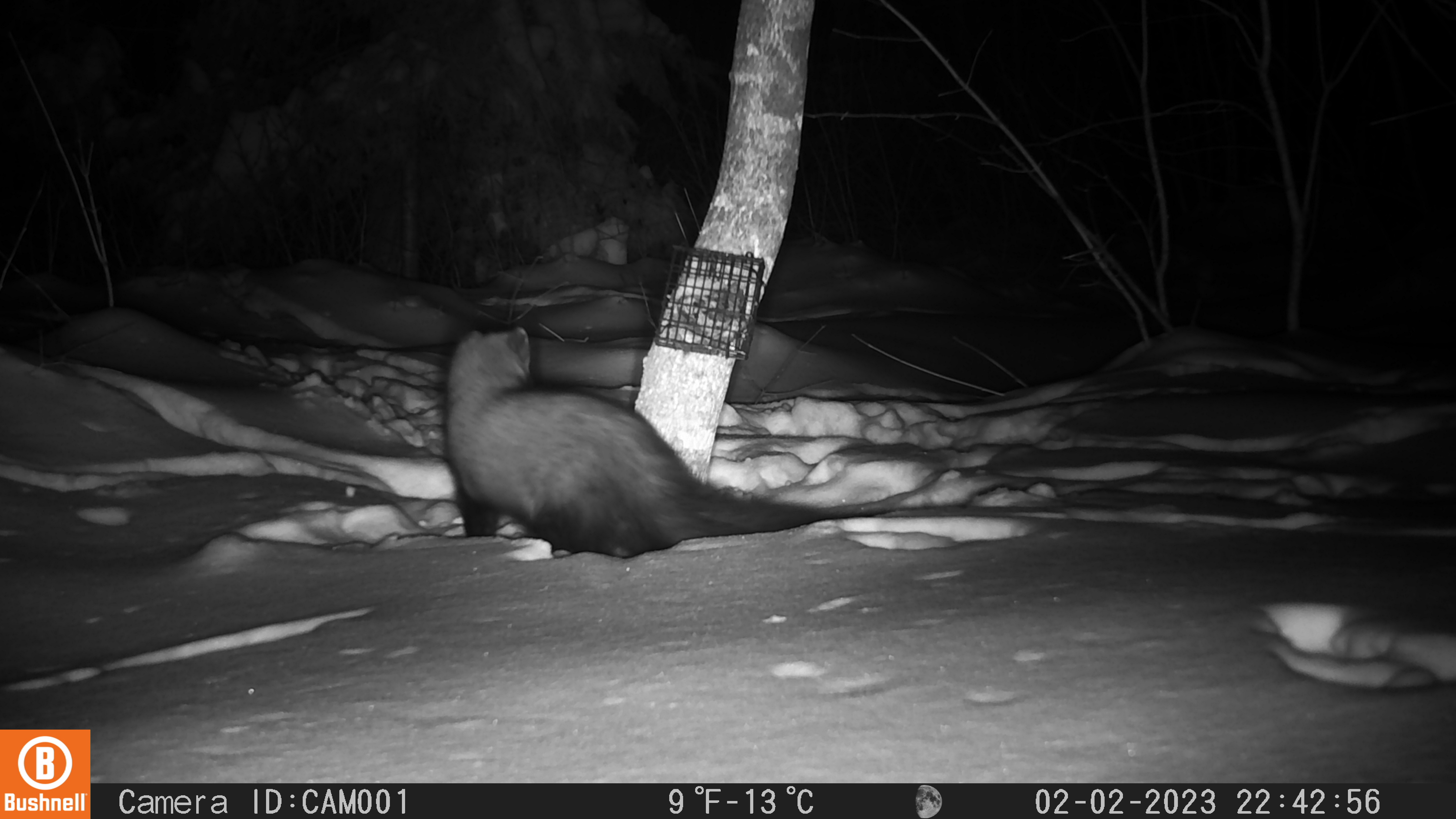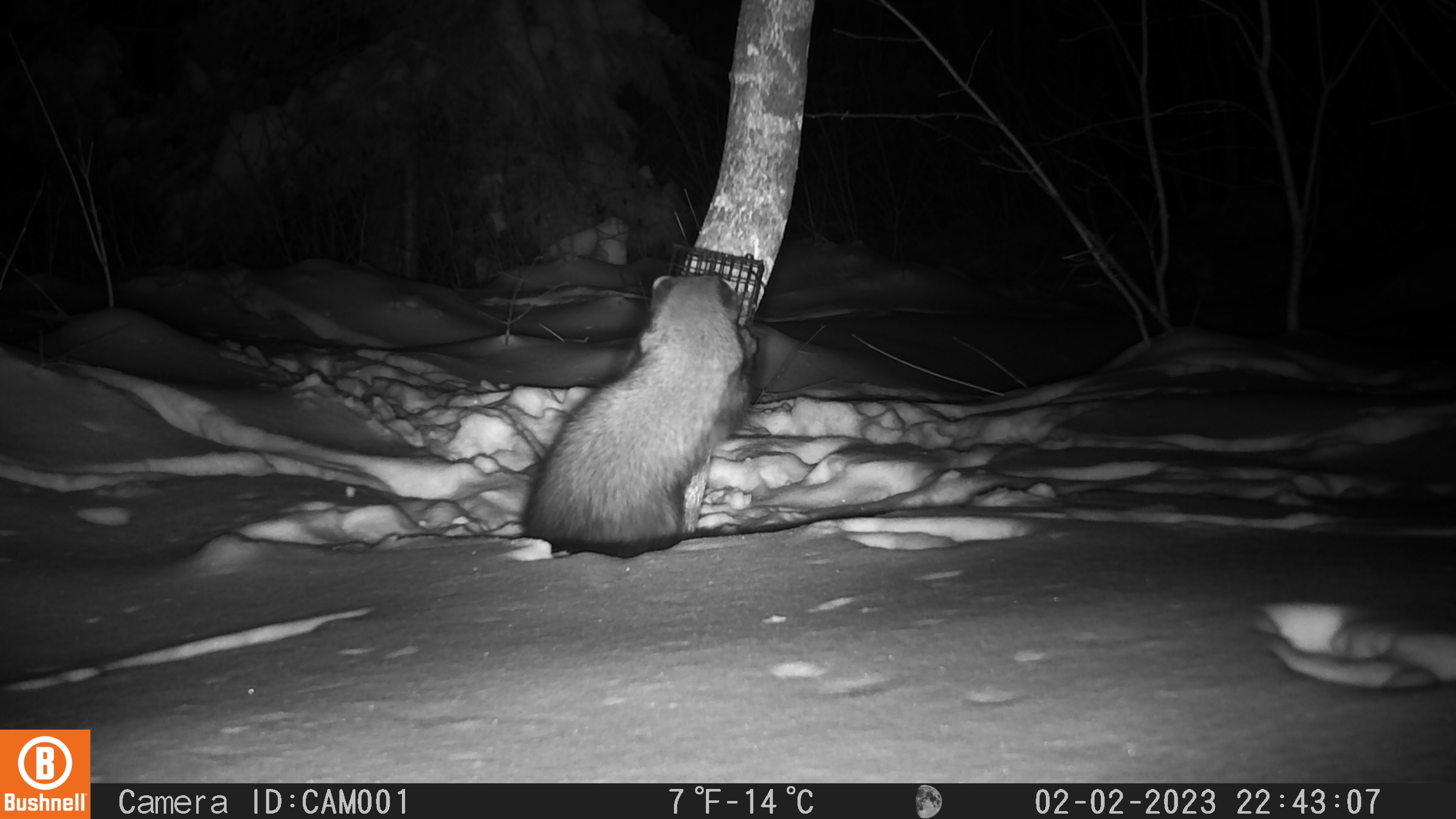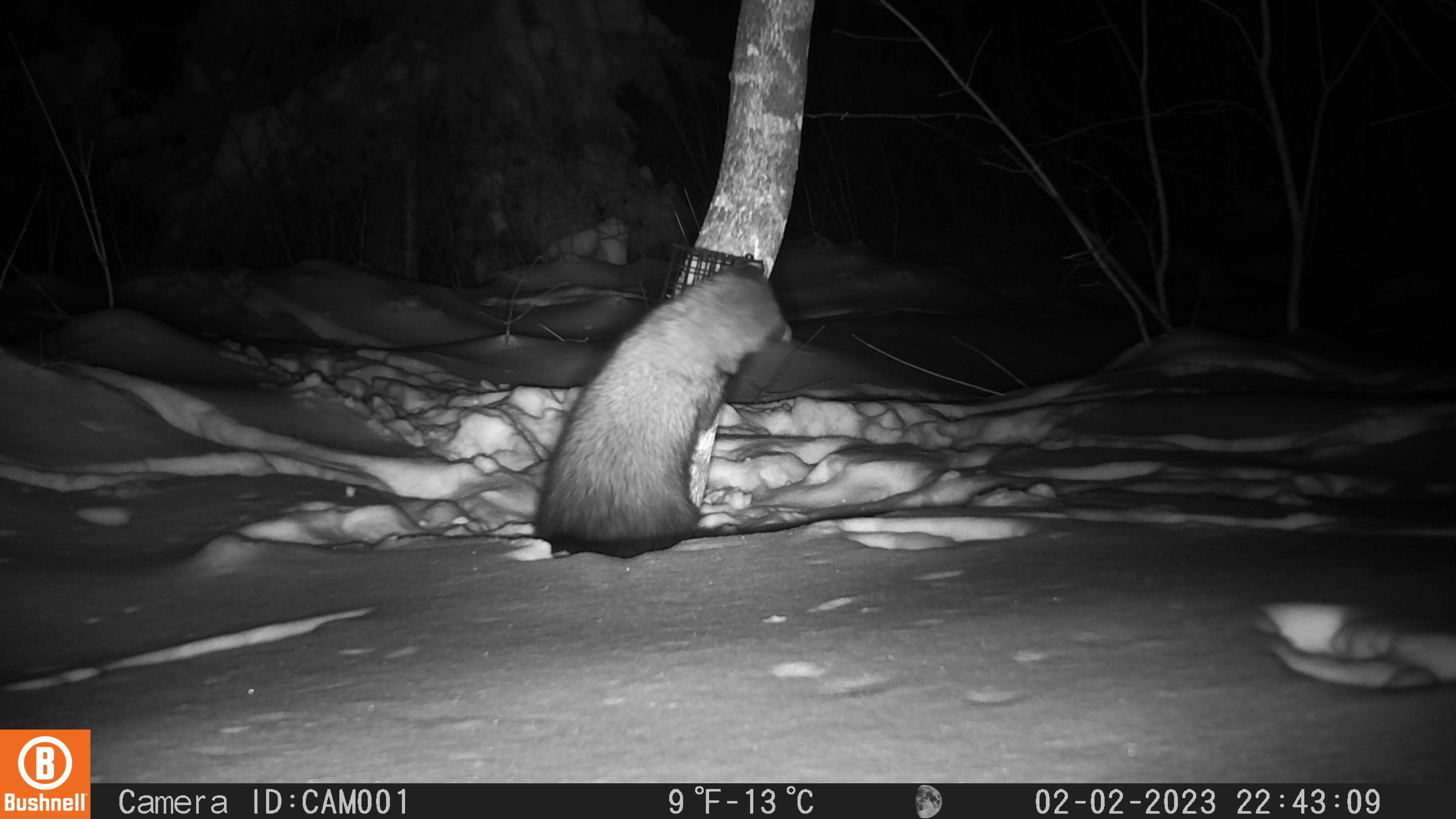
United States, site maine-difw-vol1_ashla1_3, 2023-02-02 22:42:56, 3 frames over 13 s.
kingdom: Animalia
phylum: Chordata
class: Mammalia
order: Carnivora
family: Mustelidae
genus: Pekania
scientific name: Pekania pennanti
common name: fisher